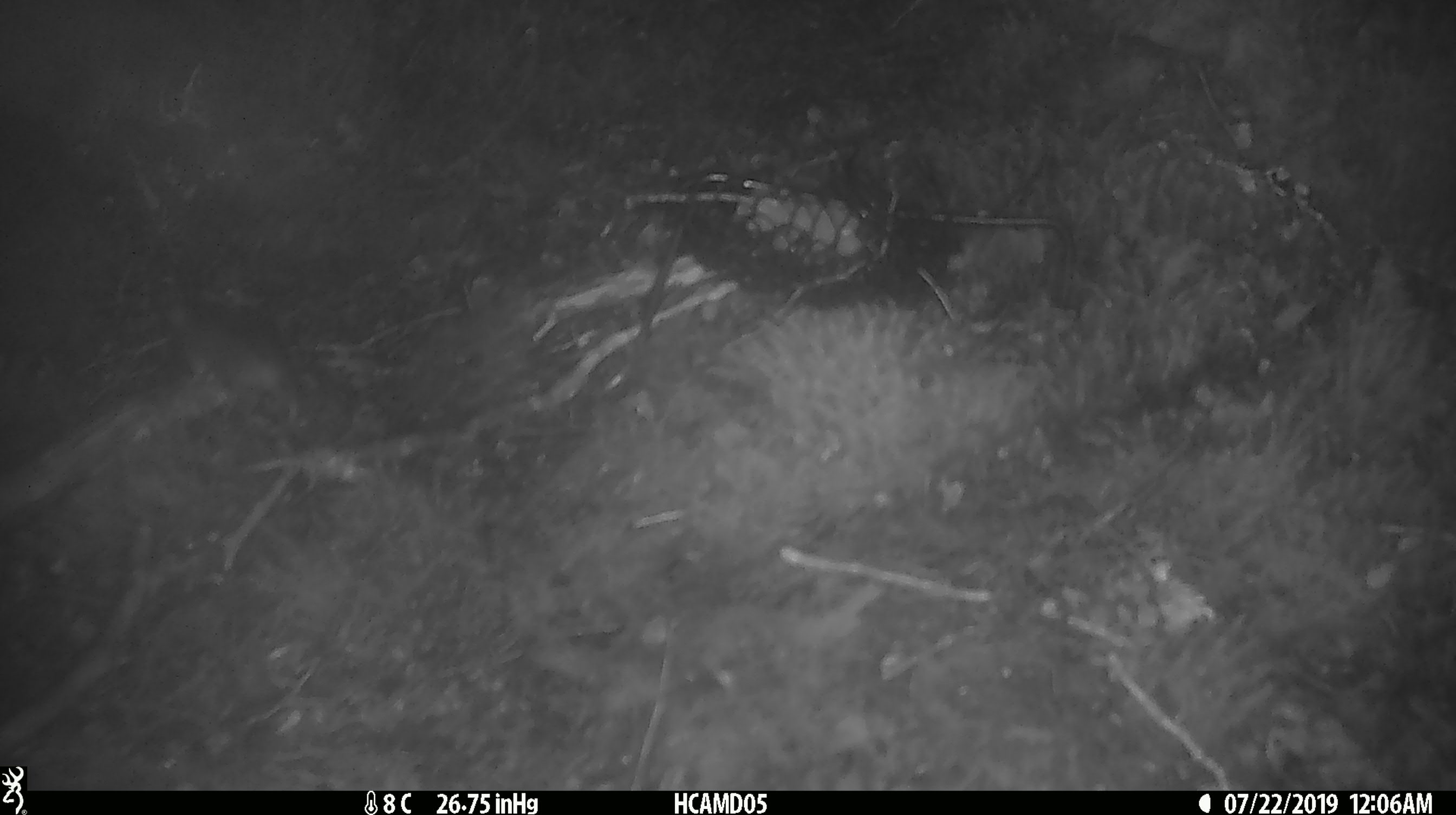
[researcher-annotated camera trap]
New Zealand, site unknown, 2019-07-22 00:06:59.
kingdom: Animalia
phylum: Chordata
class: Mammalia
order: Rodentia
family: Muridae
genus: Mus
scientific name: Mus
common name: mouse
Mouse (Mus).